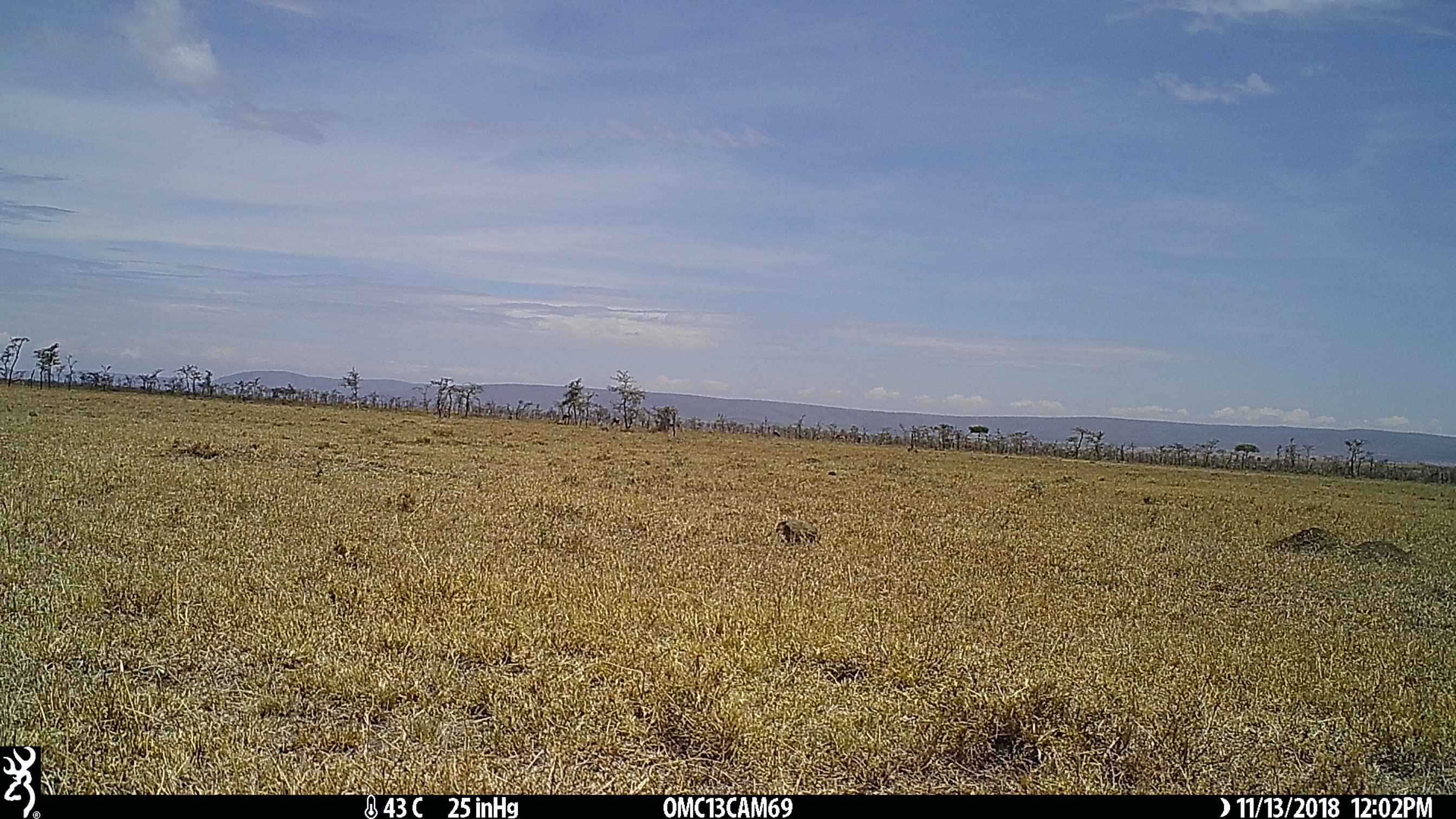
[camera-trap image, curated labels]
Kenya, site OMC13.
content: unidentified animal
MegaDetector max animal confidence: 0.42